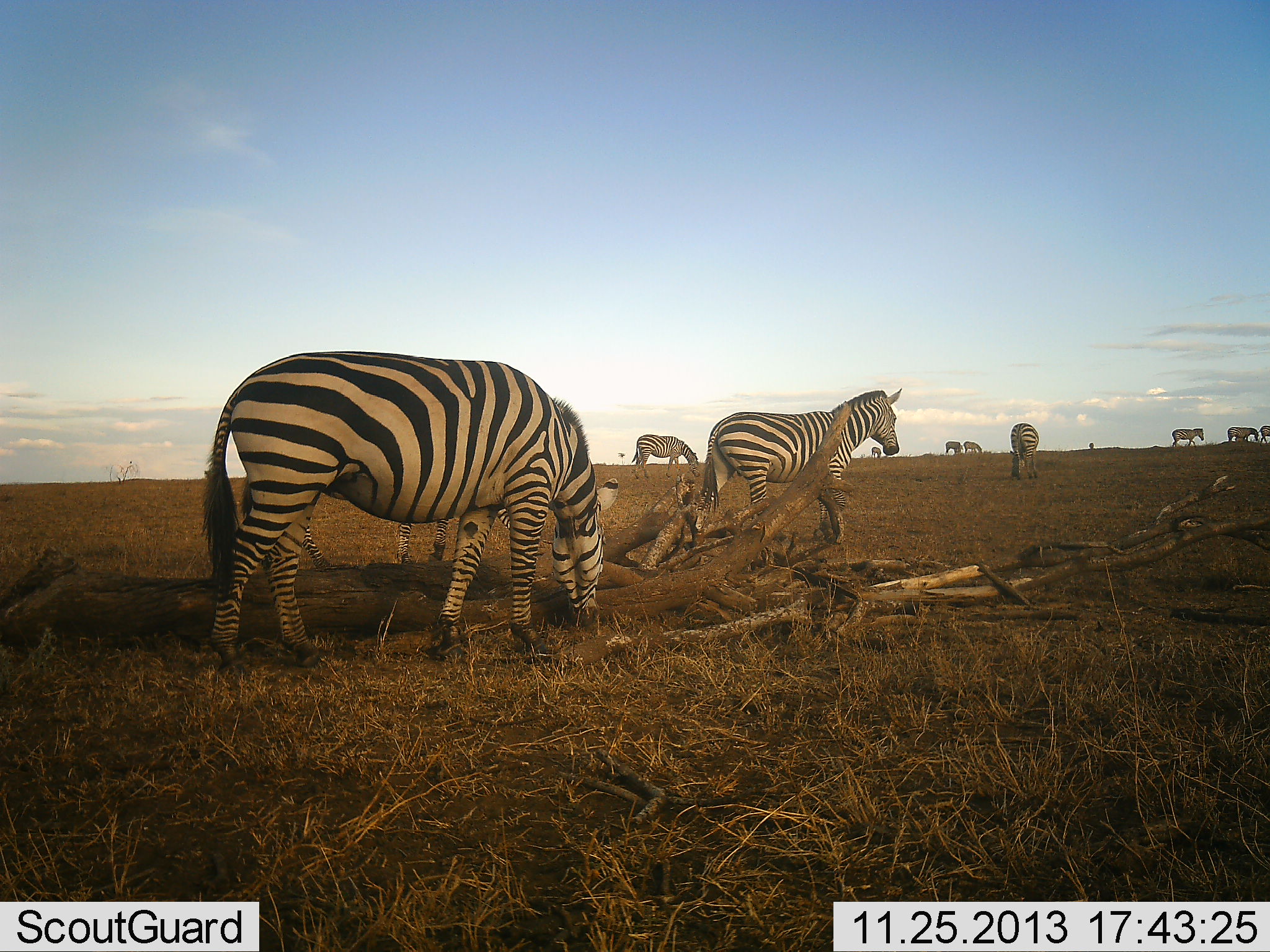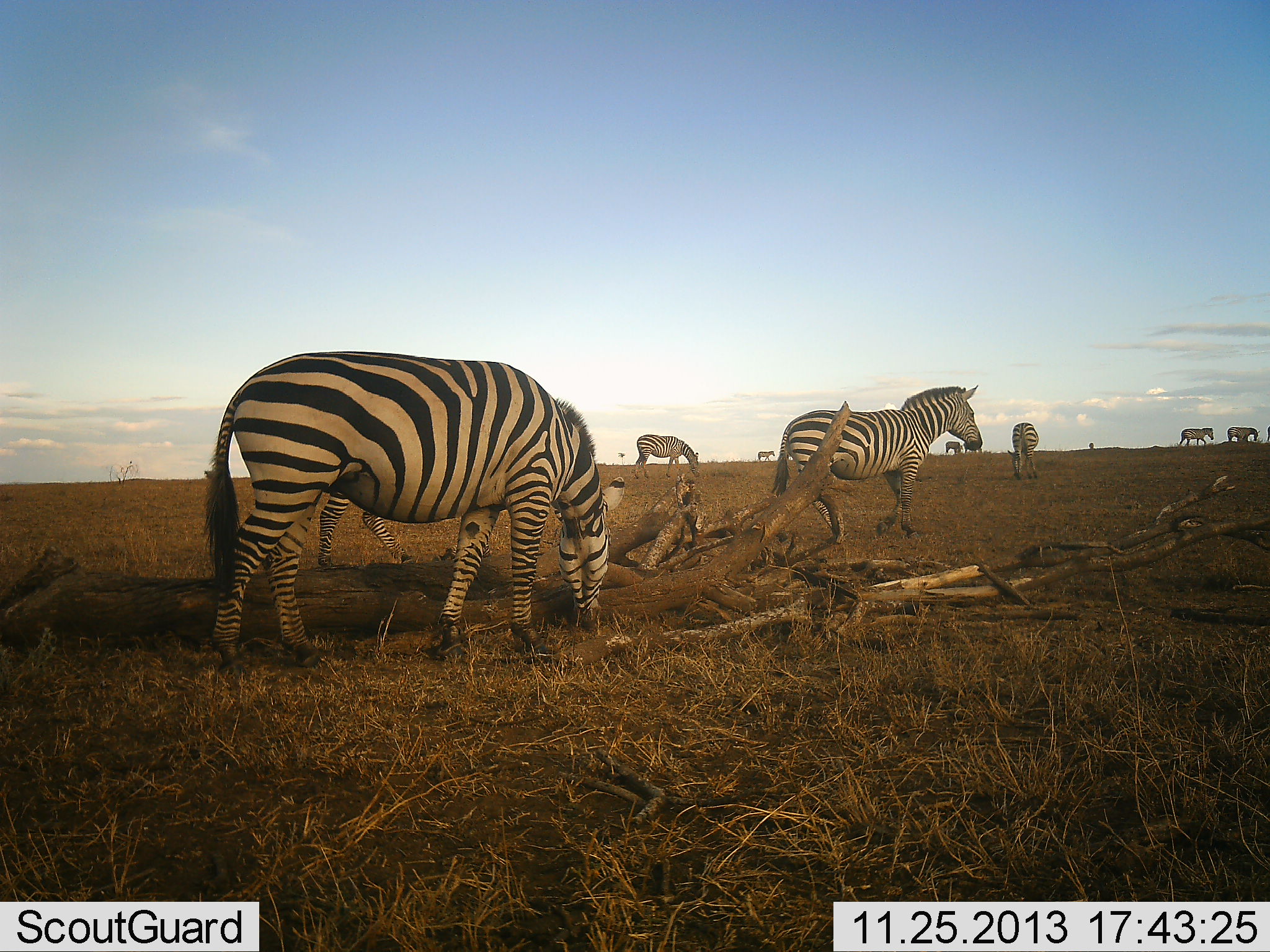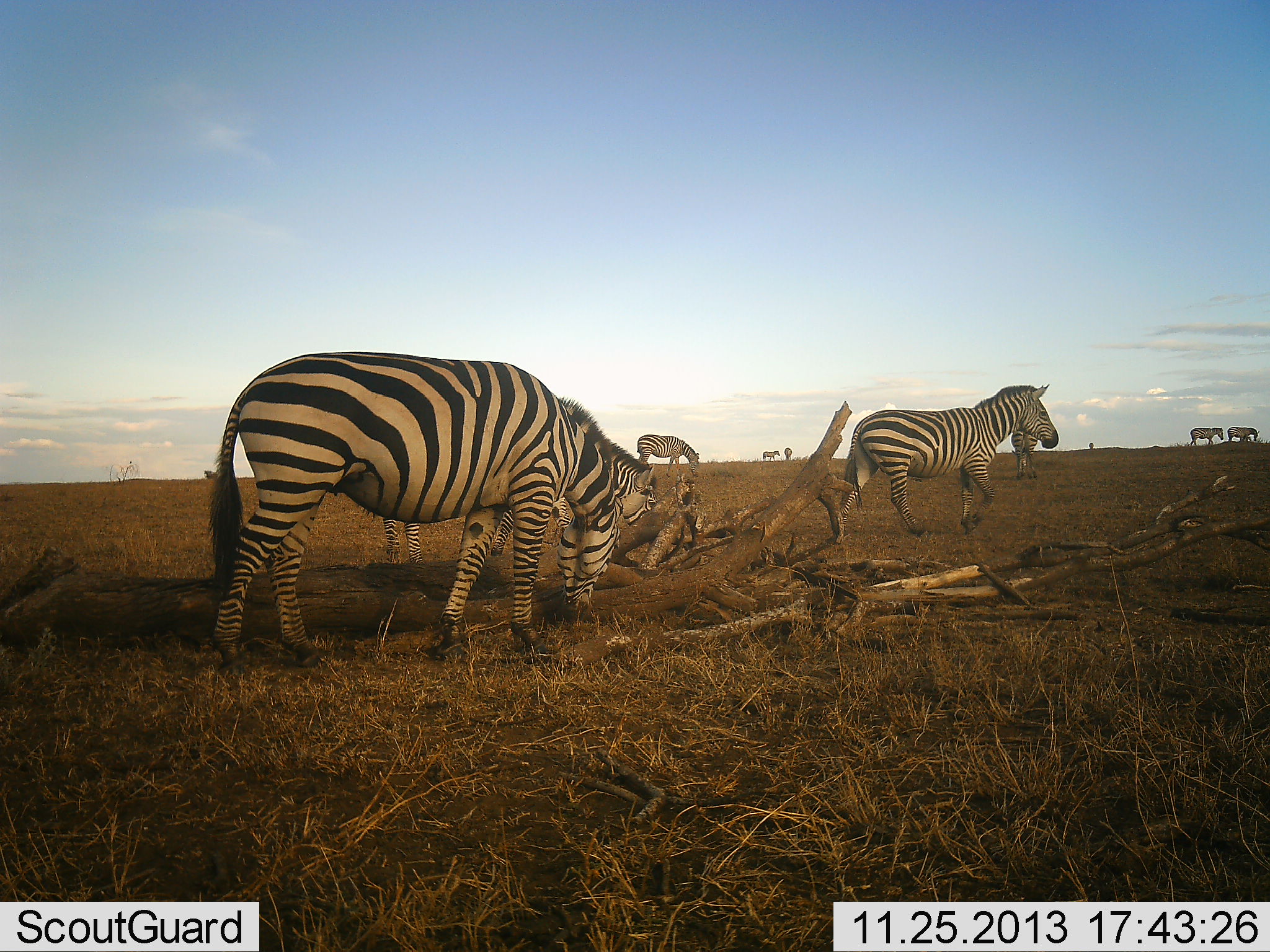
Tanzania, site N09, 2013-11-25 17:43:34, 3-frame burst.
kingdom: Animalia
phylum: Chordata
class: Mammalia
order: Perissodactyla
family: Equidae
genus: Equus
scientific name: Equus quagga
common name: plains zebra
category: zebra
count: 11-50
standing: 60%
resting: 0%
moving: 80%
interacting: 0%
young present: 0%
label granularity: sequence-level